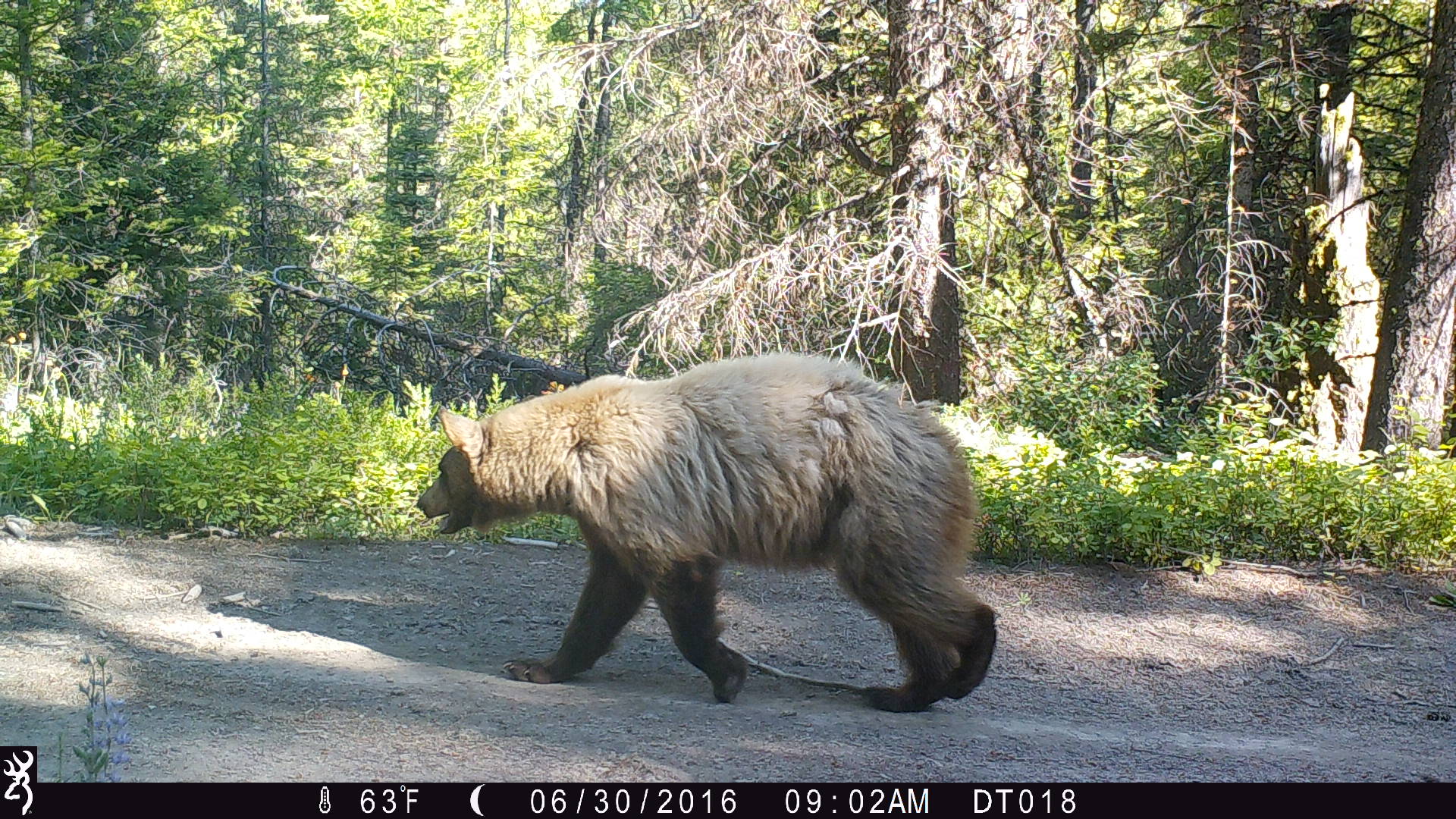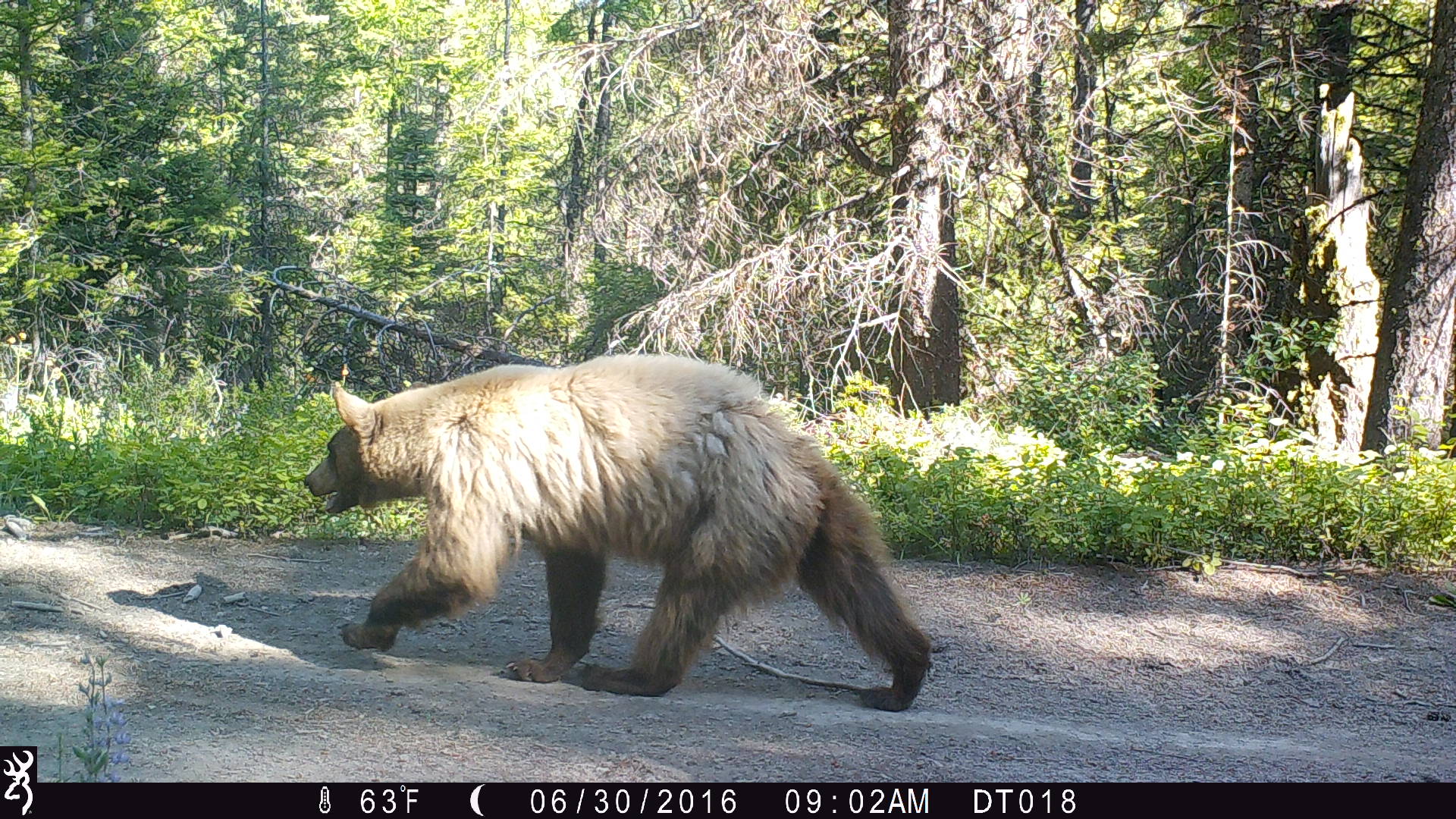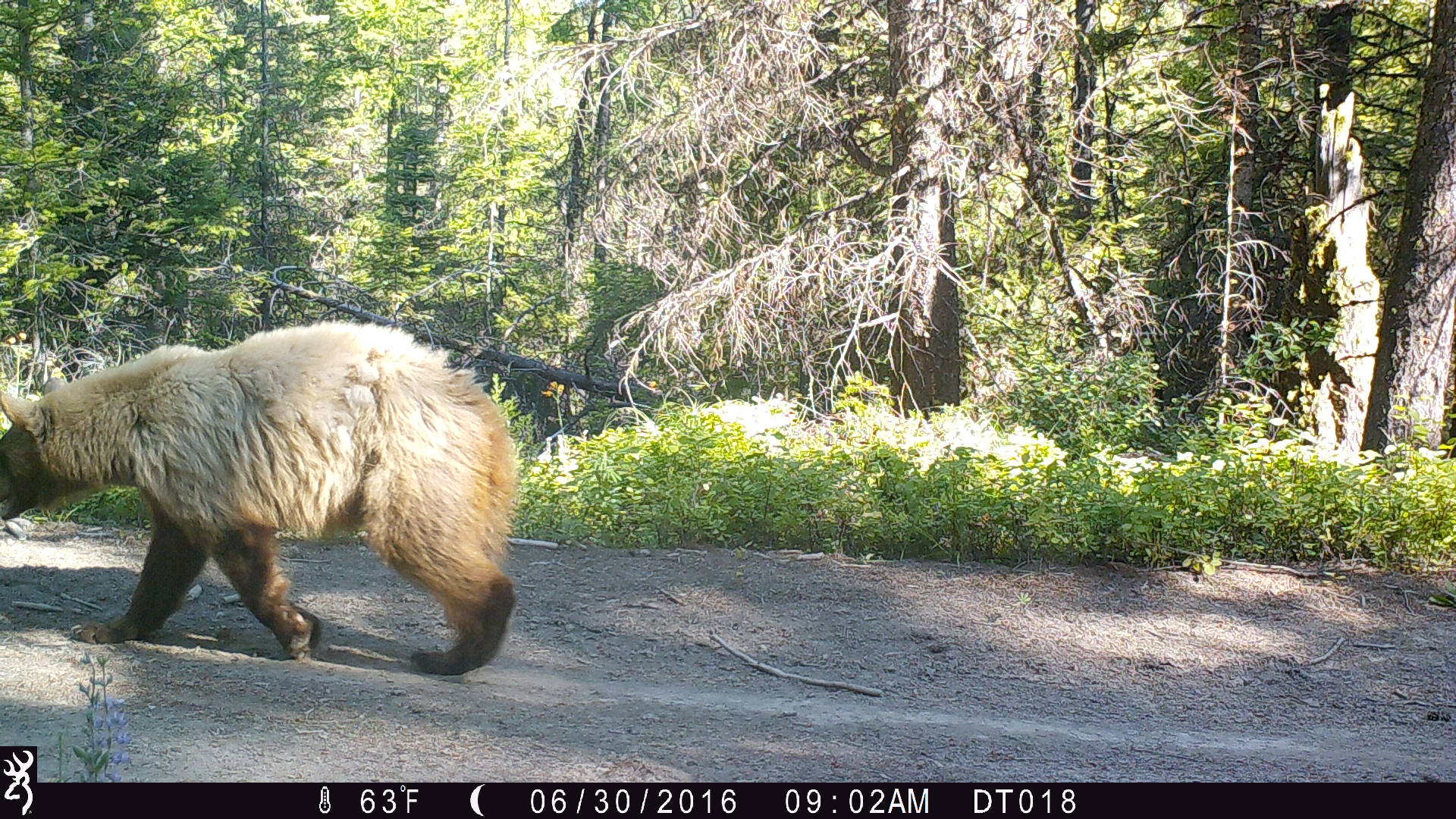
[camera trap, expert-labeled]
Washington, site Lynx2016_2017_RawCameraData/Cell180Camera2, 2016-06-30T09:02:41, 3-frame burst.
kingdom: Animalia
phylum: Chordata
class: Mammalia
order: Carnivora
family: Ursidae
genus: Ursus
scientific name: Ursus americanus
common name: american black bear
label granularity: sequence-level